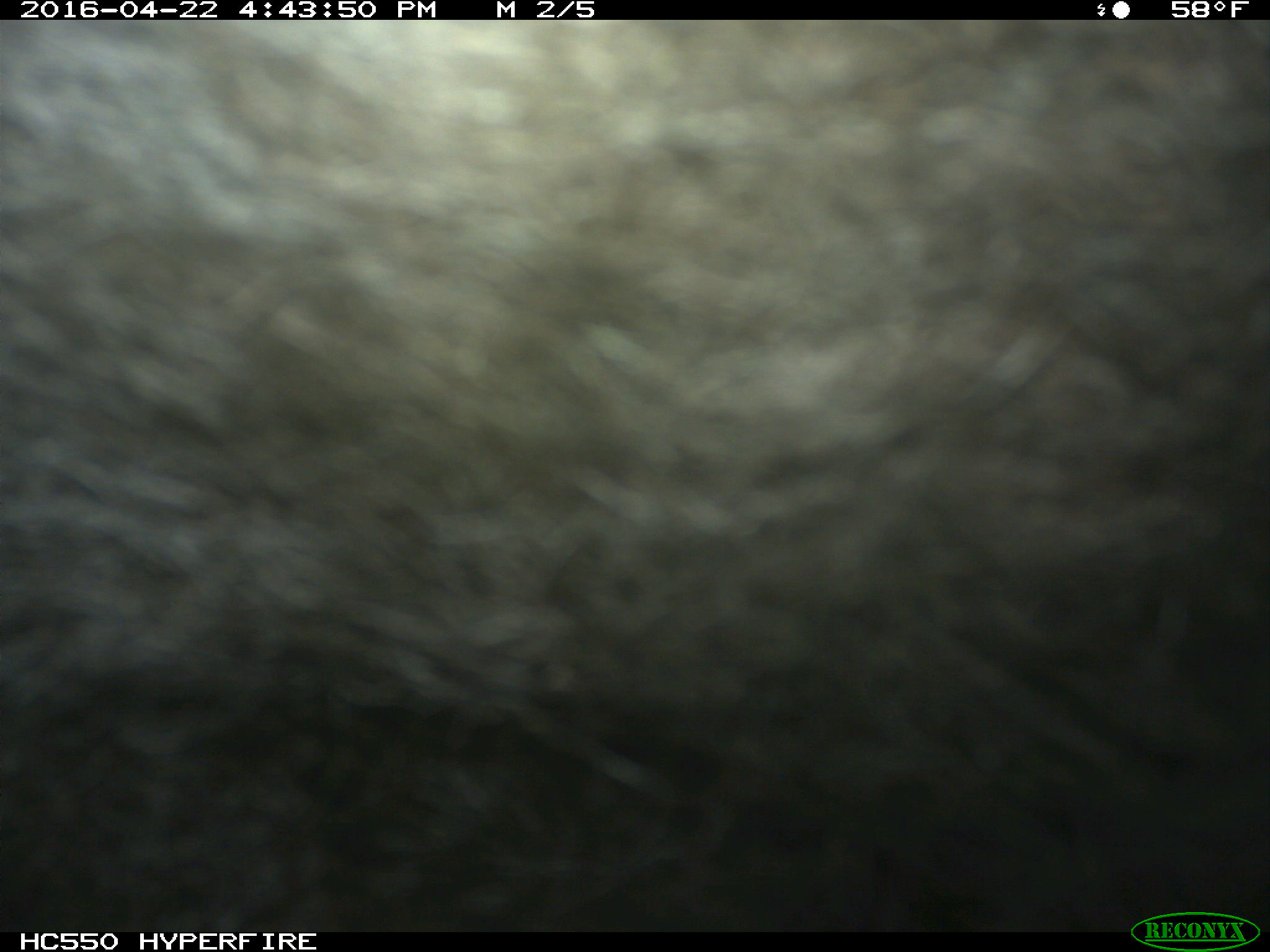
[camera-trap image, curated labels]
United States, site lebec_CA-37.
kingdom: Animalia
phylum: Chordata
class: Mammalia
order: Artiodactyla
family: Bovidae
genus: Bos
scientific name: Bos taurus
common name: domestic cow